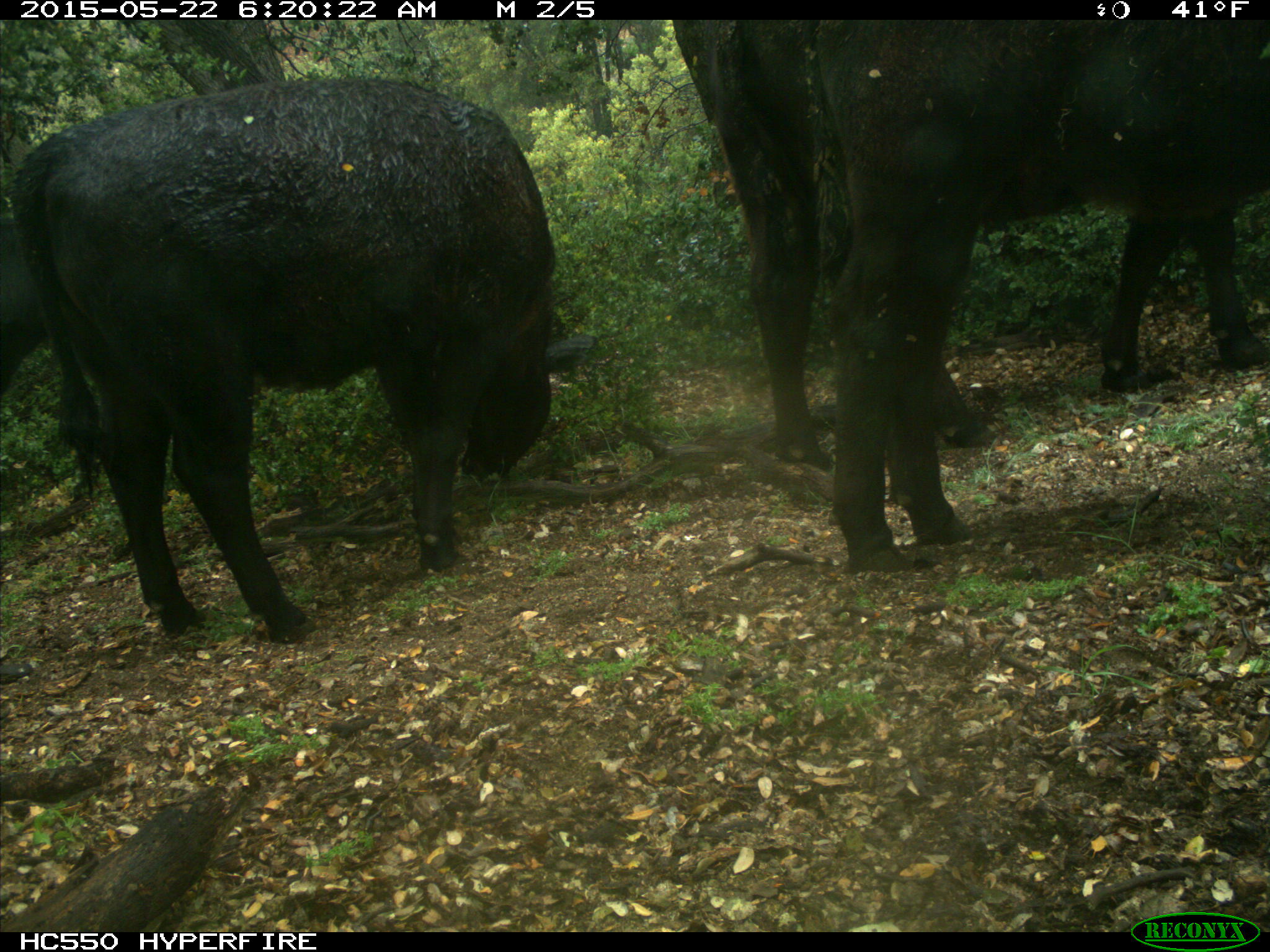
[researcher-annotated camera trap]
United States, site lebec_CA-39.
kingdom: Animalia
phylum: Chordata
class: Mammalia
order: Artiodactyla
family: Bovidae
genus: Bos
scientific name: Bos taurus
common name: domestic cow